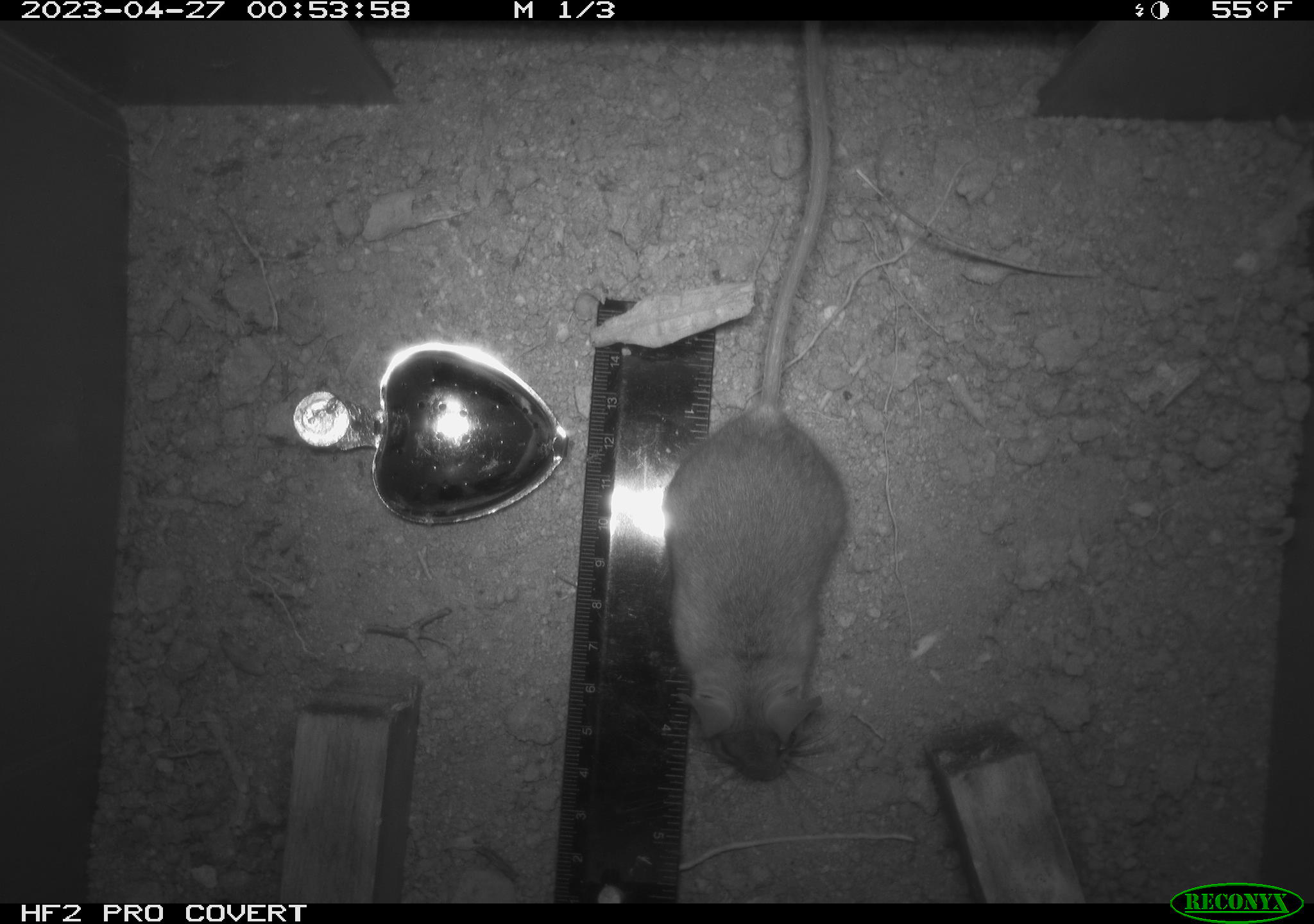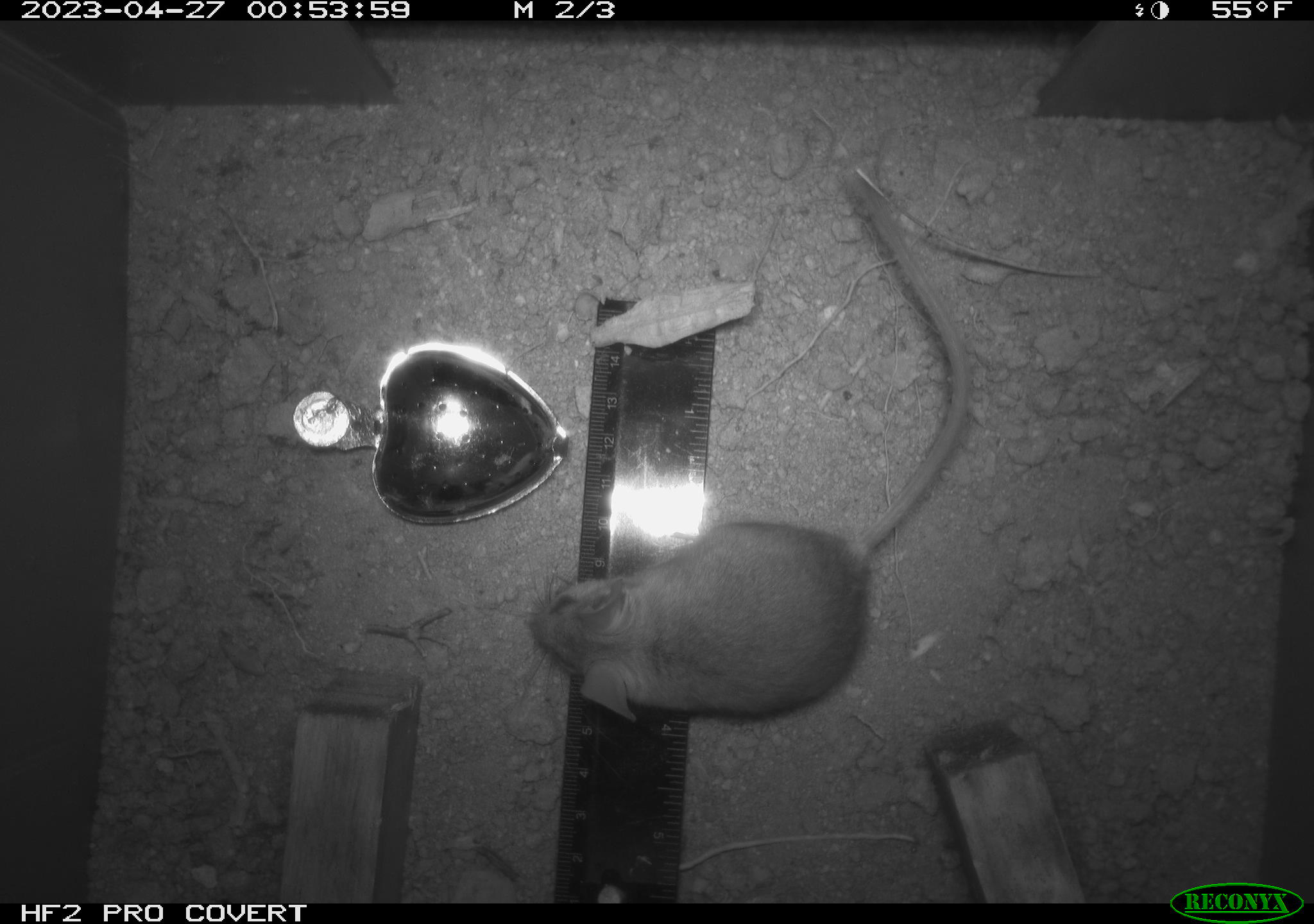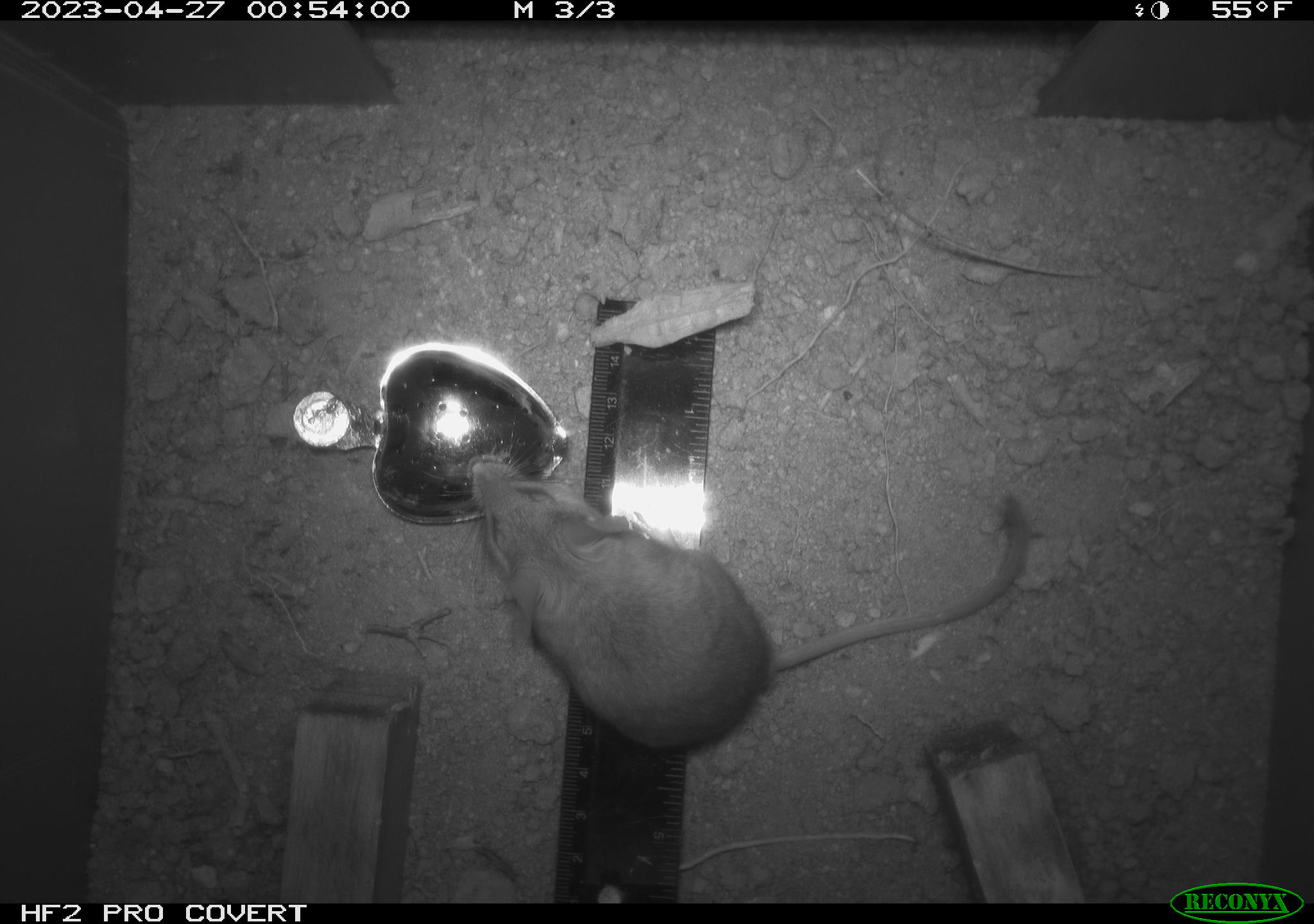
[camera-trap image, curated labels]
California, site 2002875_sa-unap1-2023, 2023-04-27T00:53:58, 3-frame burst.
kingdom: Animalia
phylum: Chordata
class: Mammalia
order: Rodentia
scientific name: Rodentia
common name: mouse species